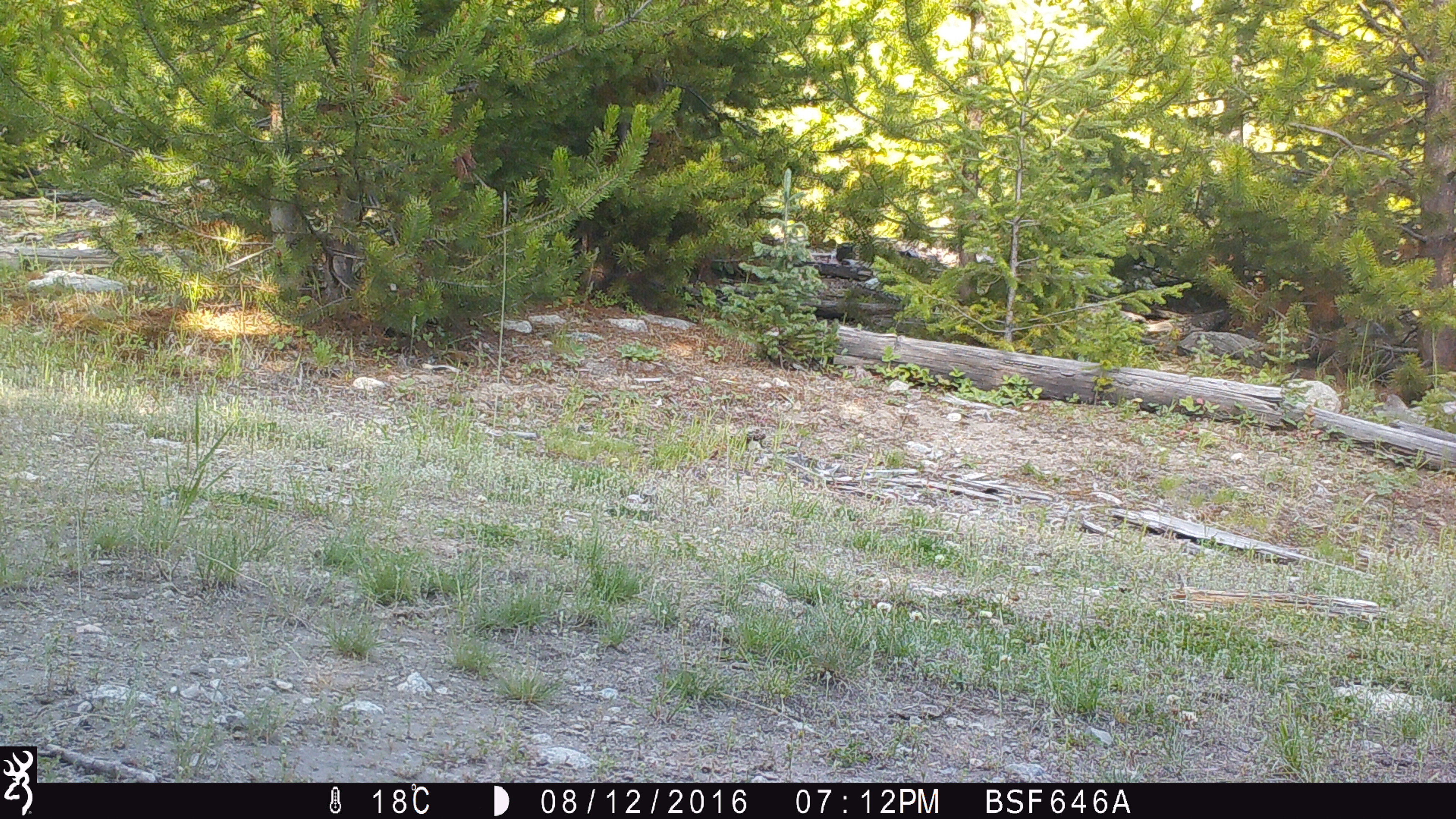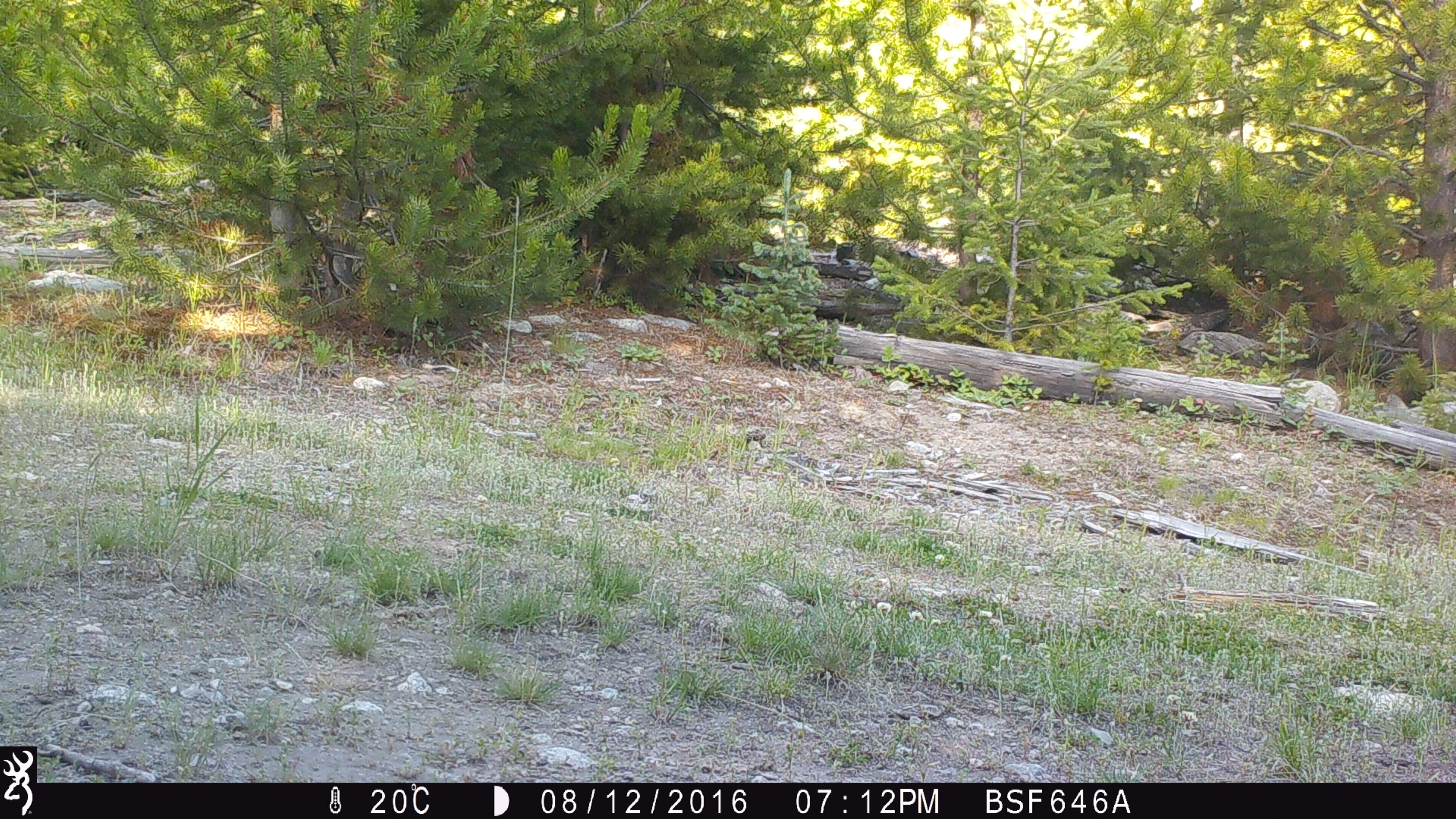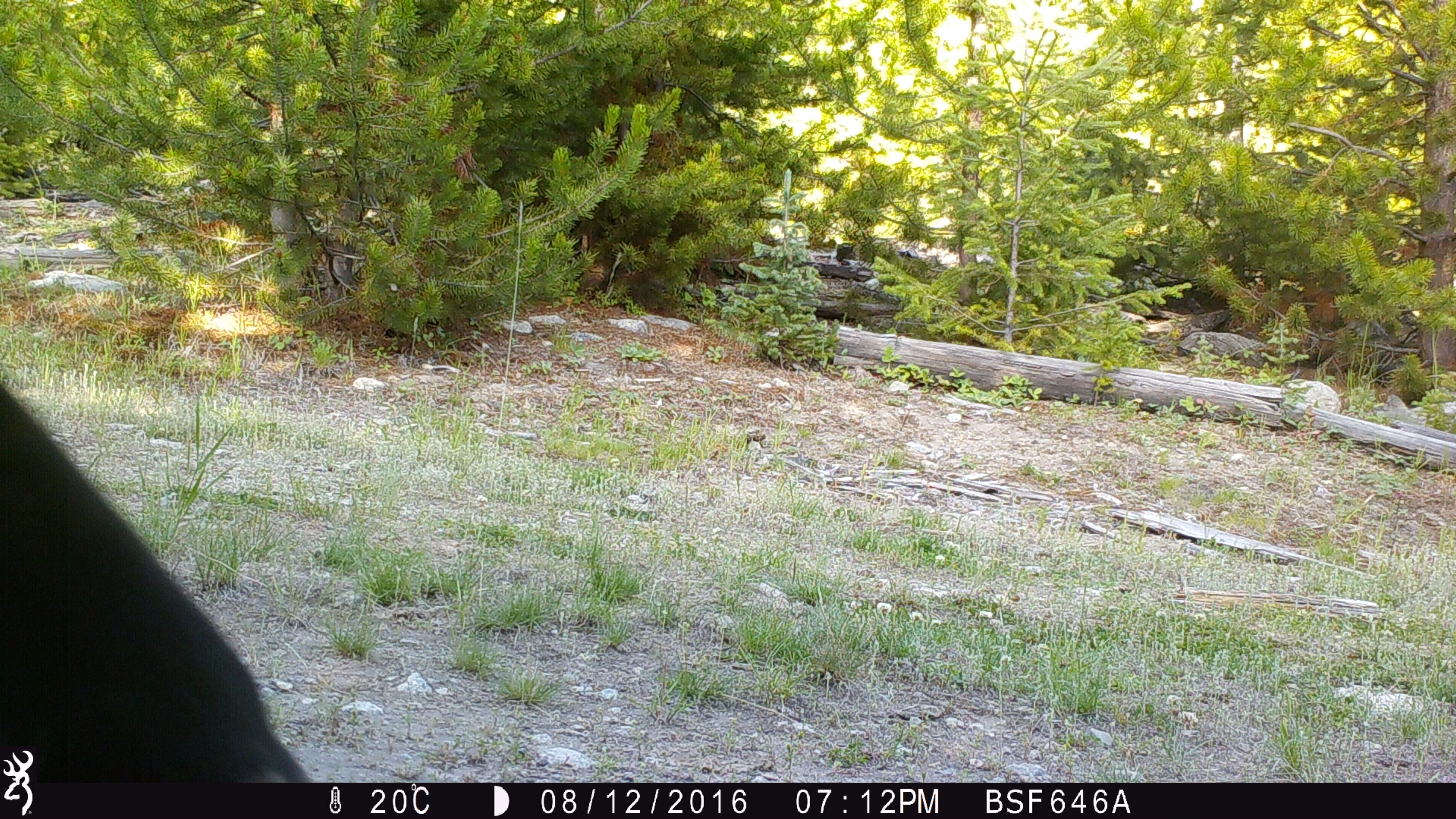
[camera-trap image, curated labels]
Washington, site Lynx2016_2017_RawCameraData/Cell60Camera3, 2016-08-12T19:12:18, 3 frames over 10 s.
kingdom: Animalia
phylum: Chordata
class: Mammalia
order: Artiodactyla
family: Bovidae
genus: Bos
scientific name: Bos taurus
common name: domestic cattle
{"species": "domestic cattle (Bos taurus)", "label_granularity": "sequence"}